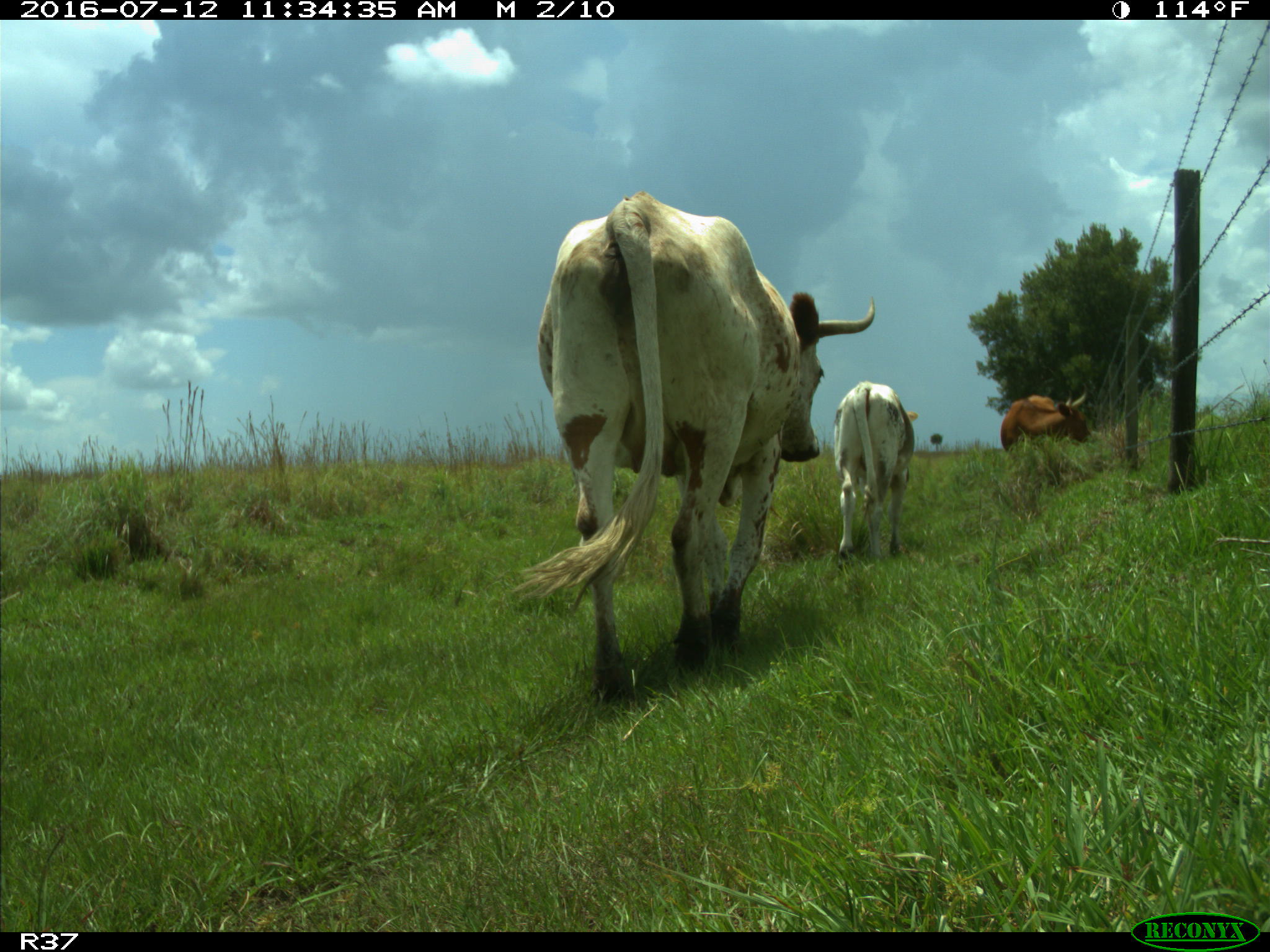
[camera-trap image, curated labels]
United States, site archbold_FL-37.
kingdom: Animalia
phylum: Chordata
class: Mammalia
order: Artiodactyla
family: Bovidae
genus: Bos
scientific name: Bos taurus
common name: domestic cow